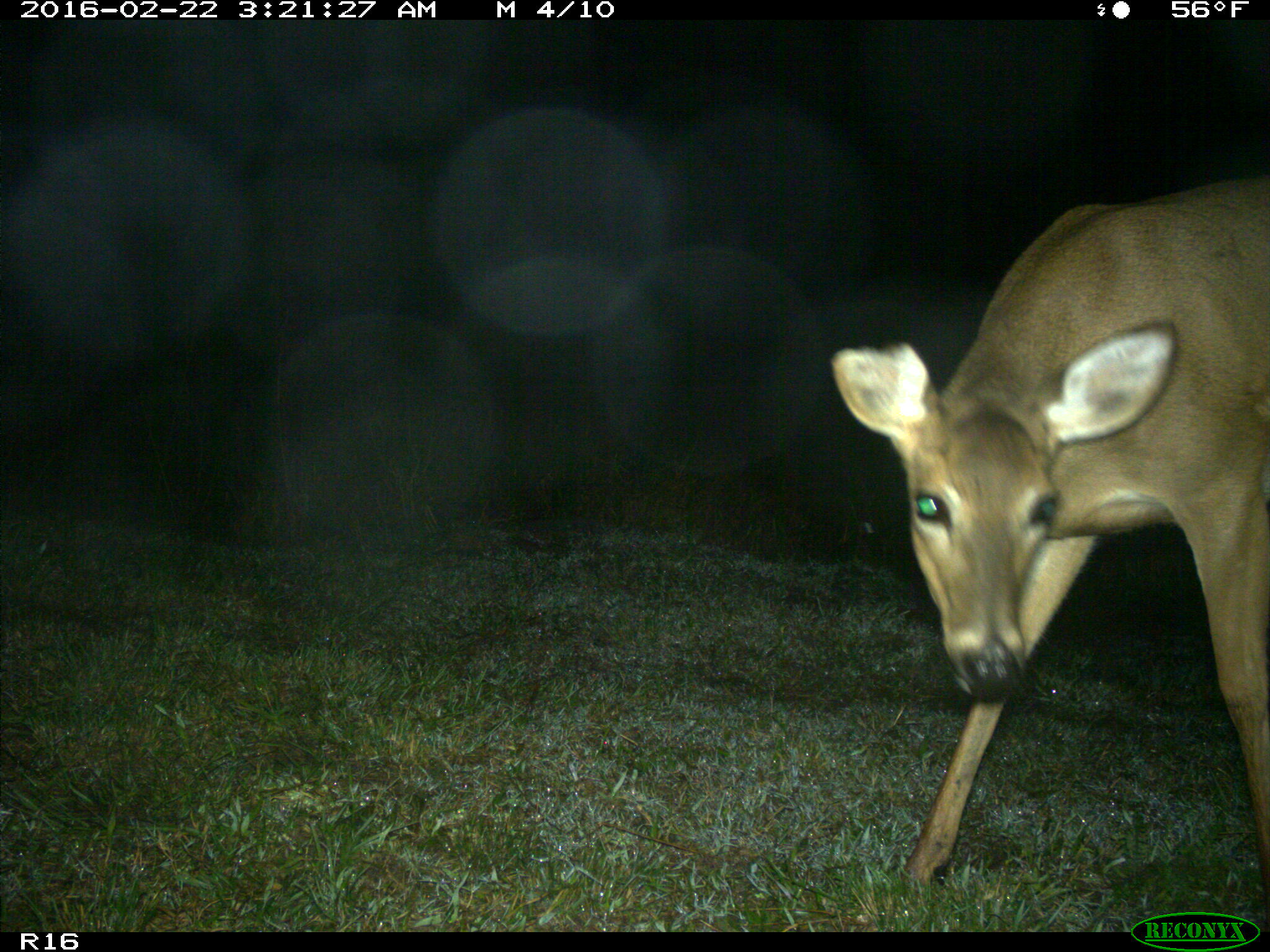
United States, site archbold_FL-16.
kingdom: Animalia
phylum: Chordata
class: Mammalia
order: Artiodactyla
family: Cervidae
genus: Odocoileus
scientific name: Odocoileus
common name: deer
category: unidentified deer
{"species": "unidentified deer (deer) (Odocoileus)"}